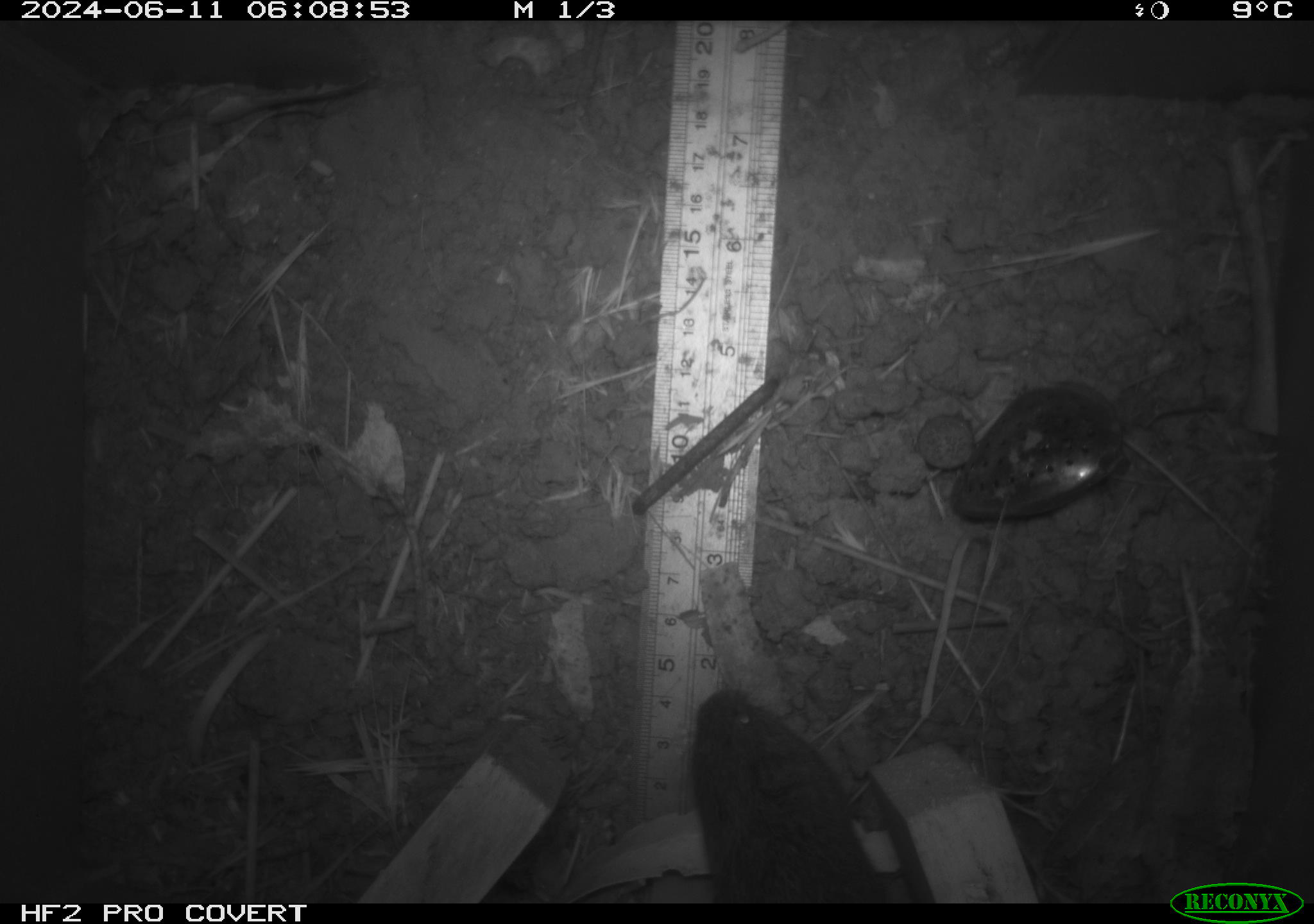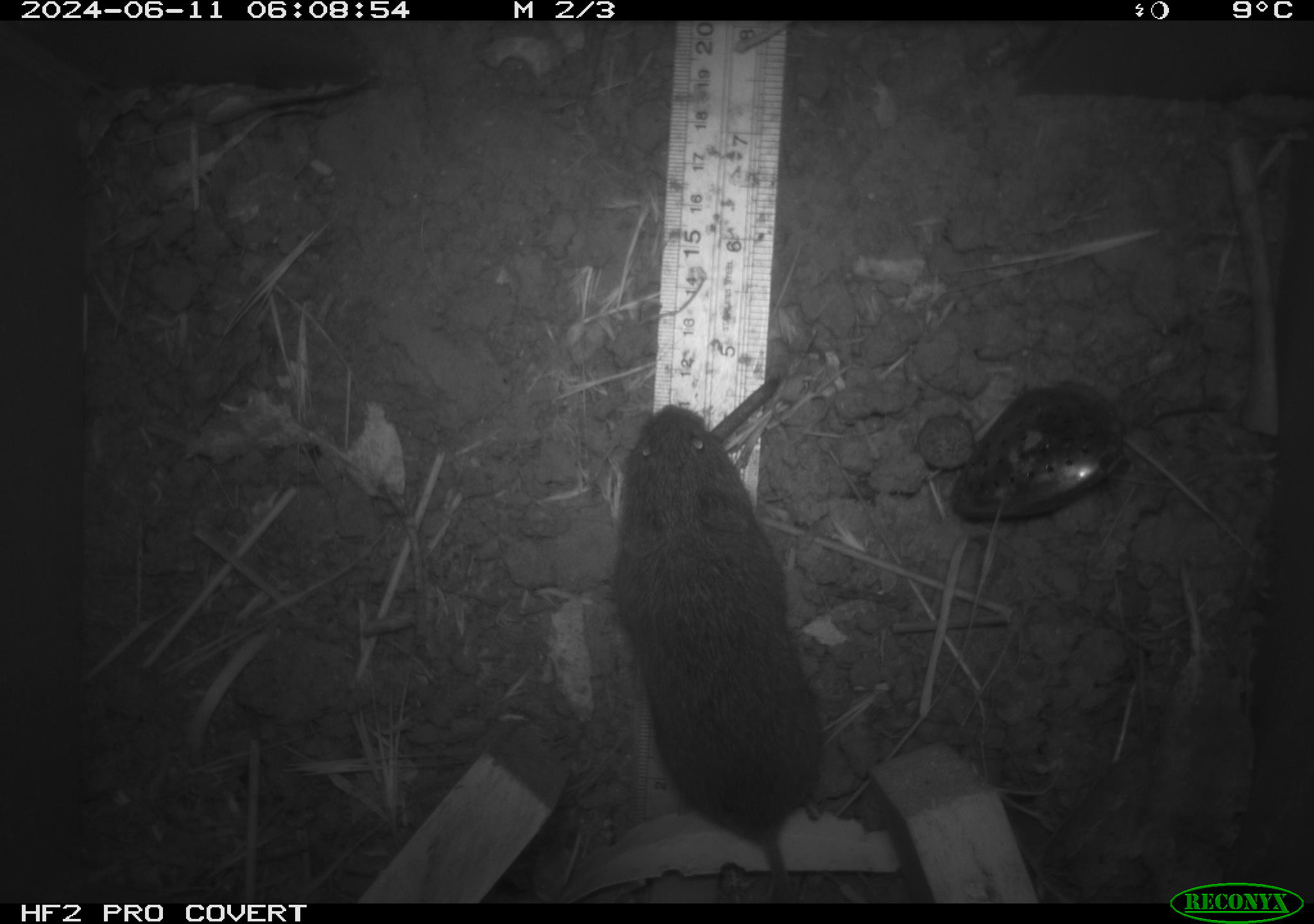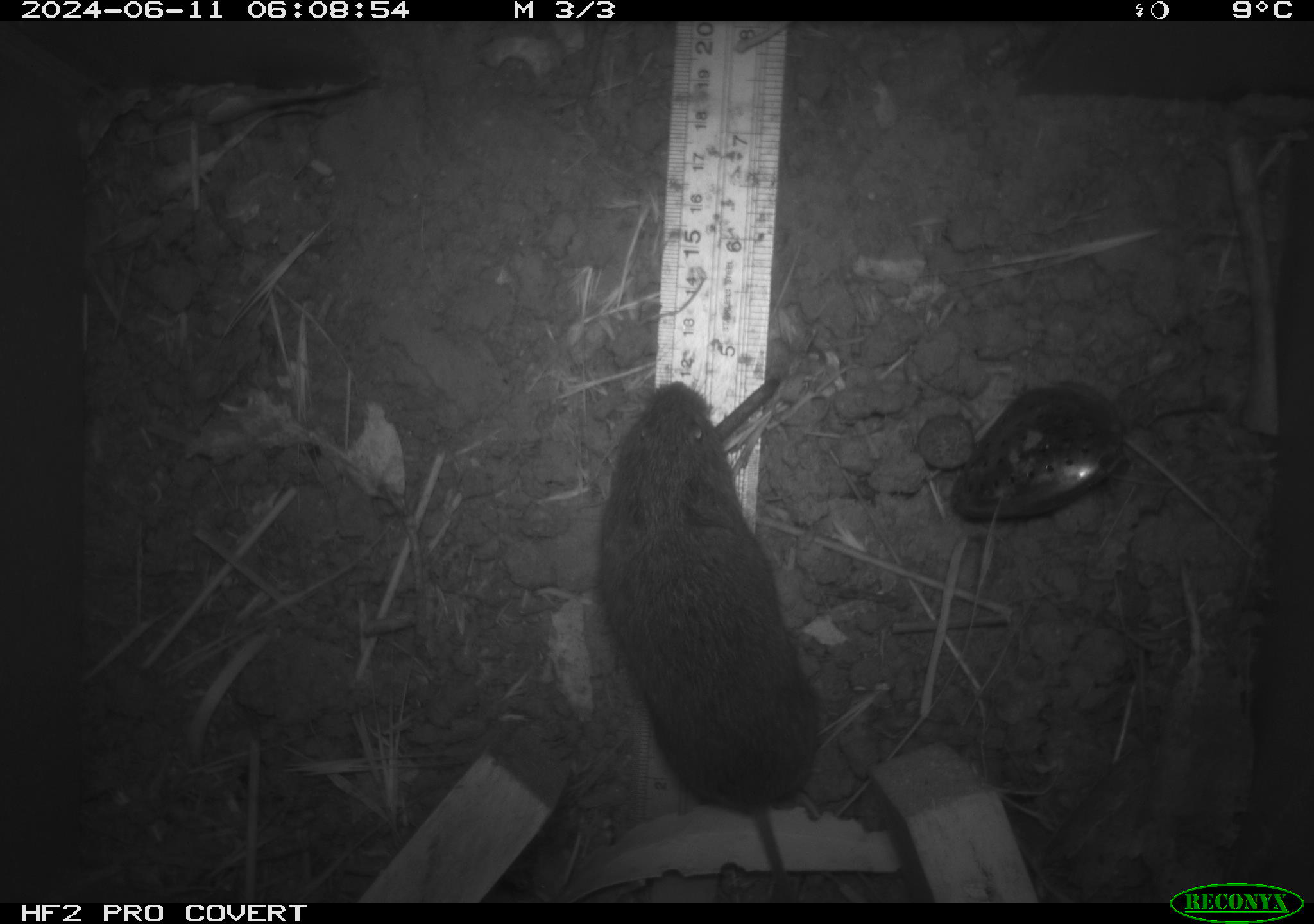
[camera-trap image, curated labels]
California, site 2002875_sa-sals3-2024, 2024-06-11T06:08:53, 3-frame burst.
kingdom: Animalia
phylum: Chordata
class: Mammalia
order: Rodentia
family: Cricetidae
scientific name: Arvicolinae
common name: voles, lemmings, and muskrats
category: arvicolinae subfamily